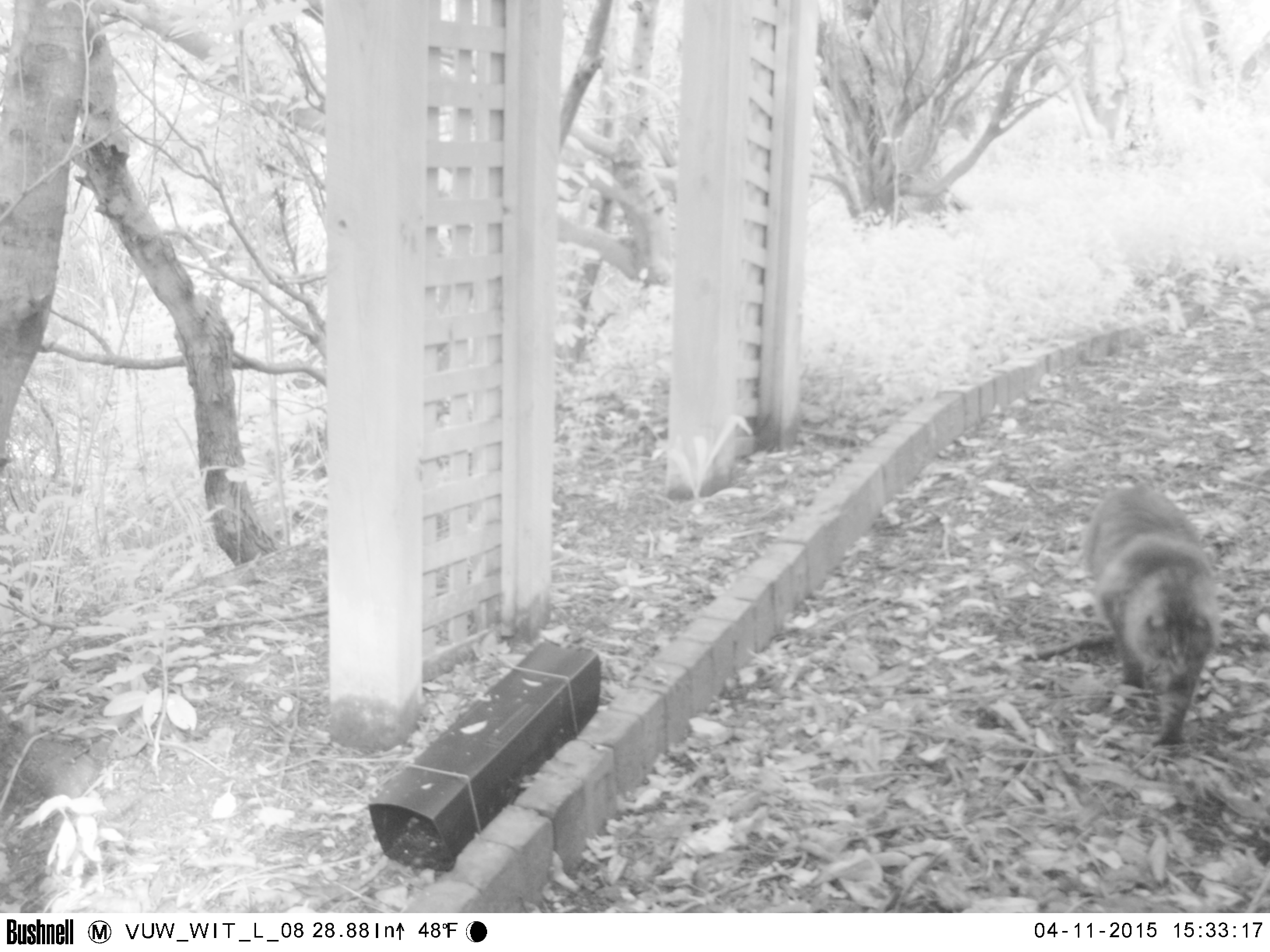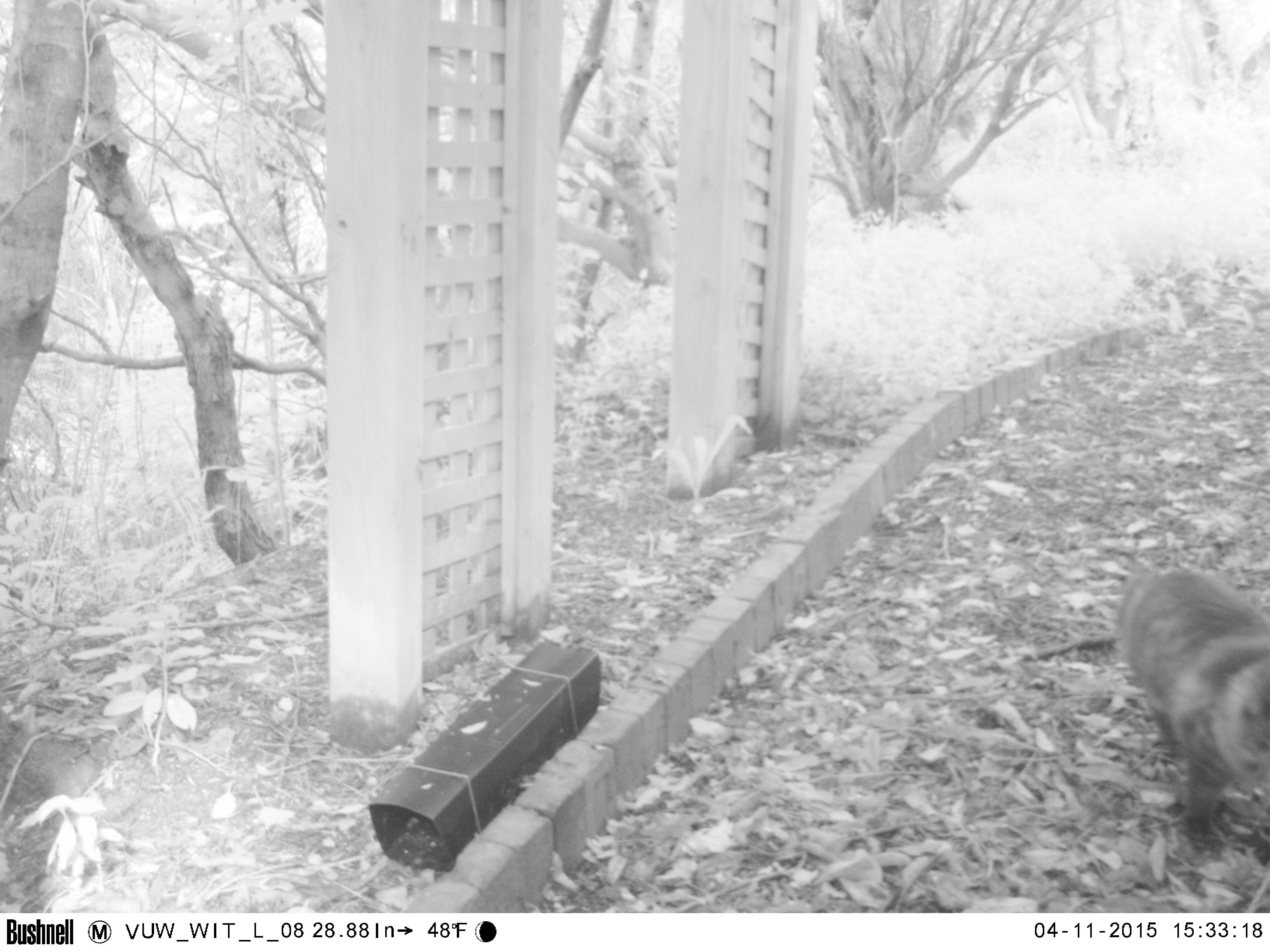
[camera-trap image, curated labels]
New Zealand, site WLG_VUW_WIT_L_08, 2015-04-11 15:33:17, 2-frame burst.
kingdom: Animalia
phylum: Chordata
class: Mammalia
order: Carnivora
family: Felidae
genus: Felis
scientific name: Felis catus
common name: domestic cat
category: cat